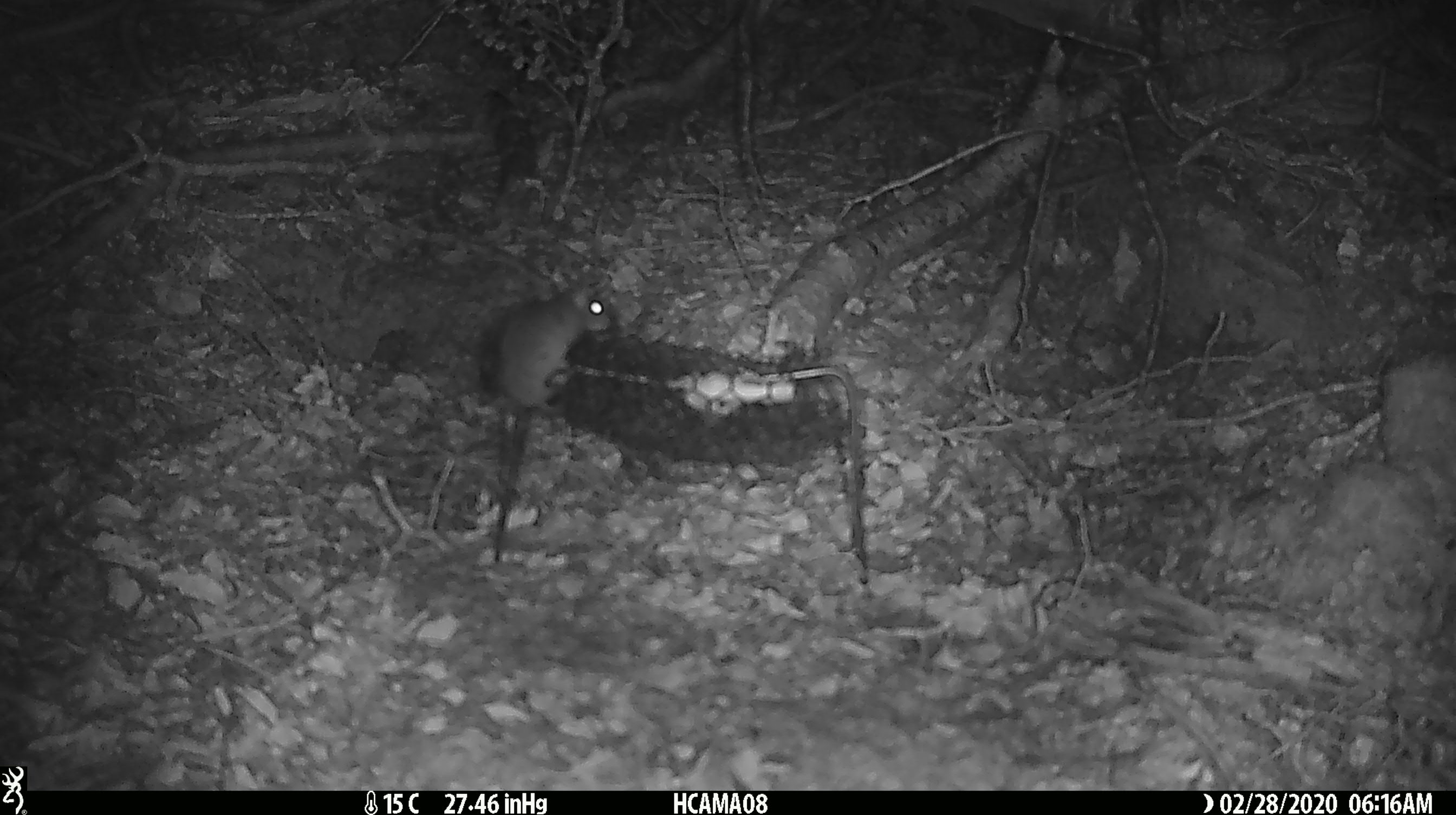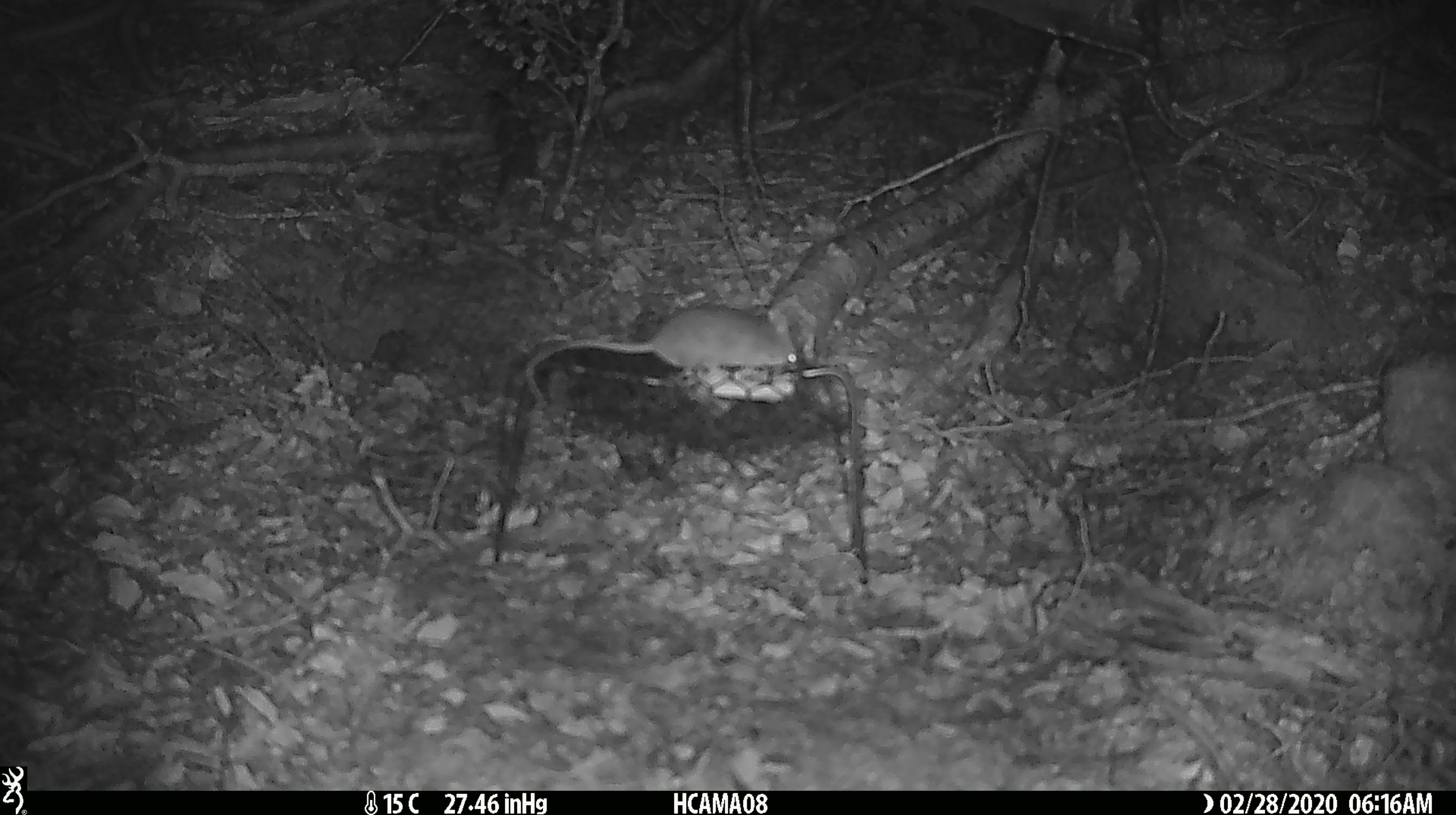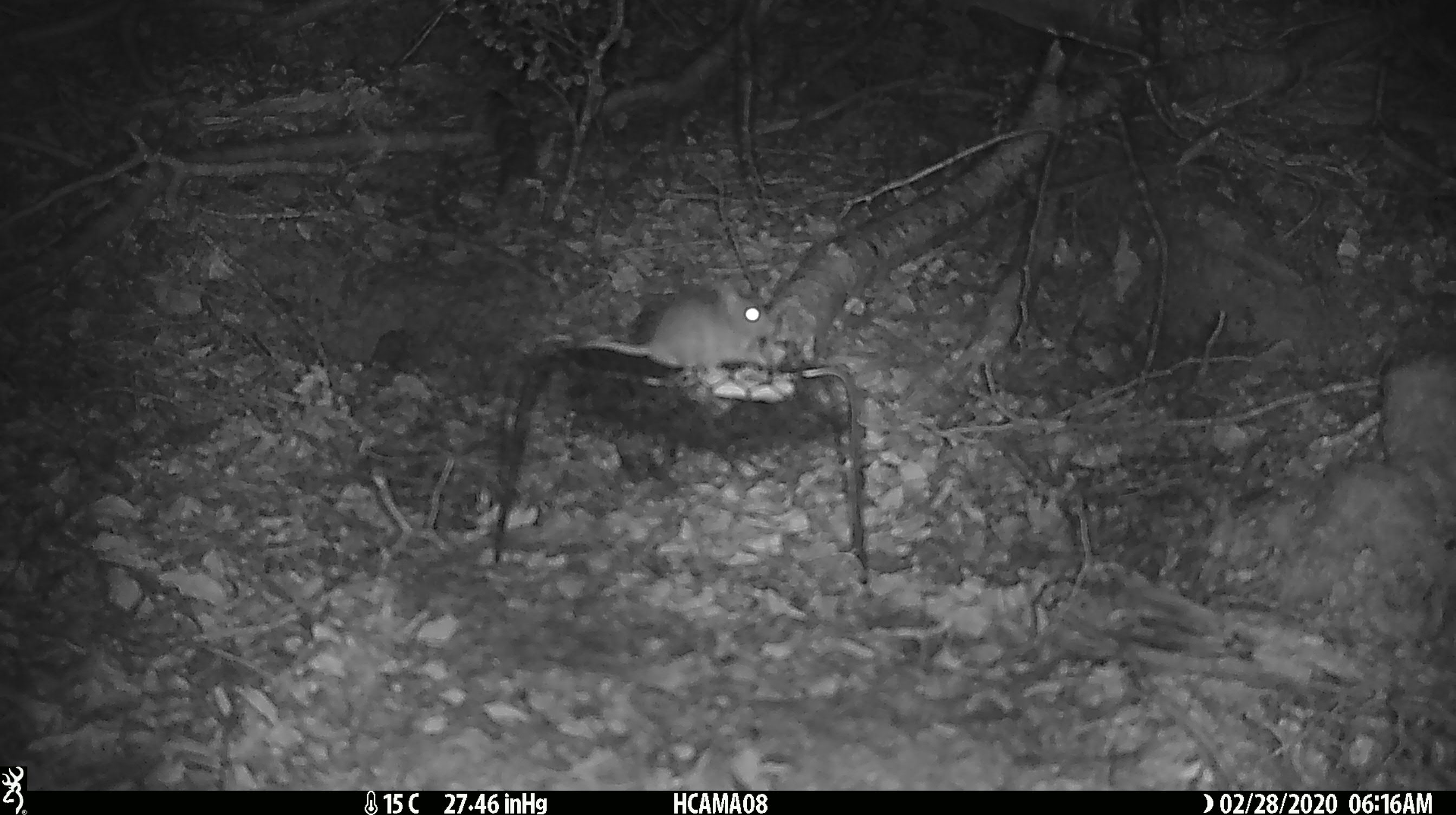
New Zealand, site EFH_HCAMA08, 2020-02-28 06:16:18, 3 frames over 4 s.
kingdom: Animalia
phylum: Chordata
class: Mammalia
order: Rodentia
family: Muridae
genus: Mus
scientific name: Mus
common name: mouse